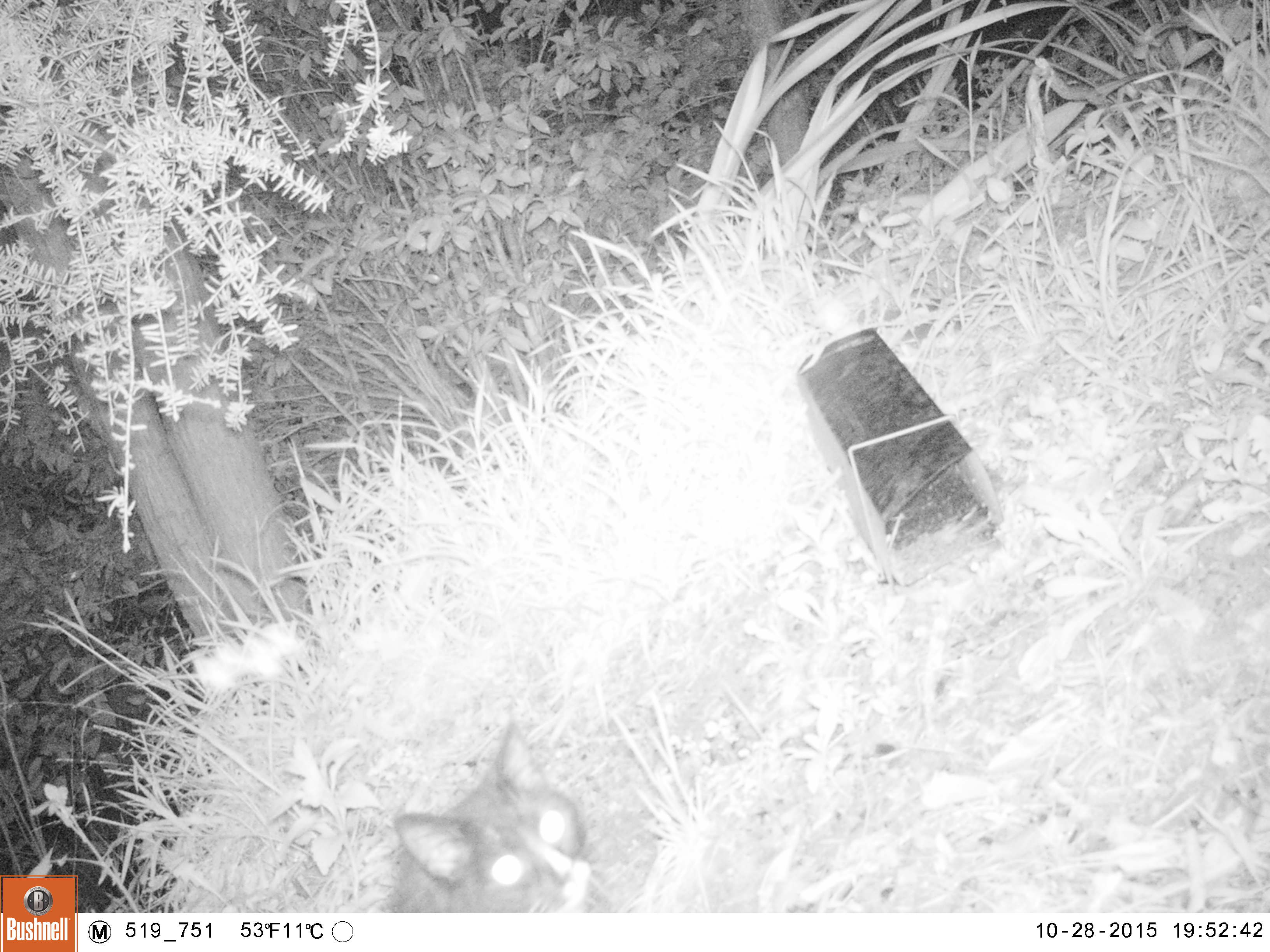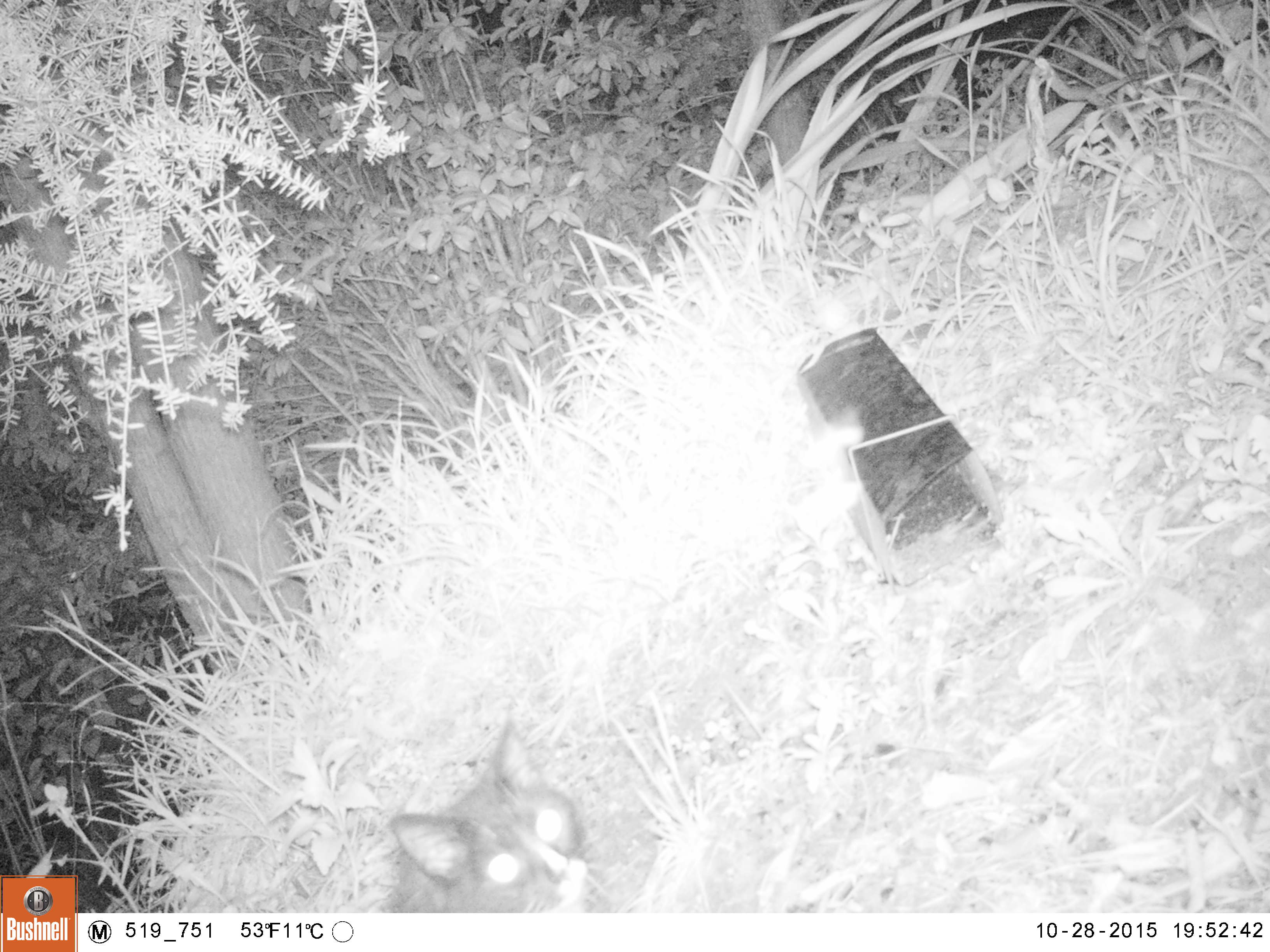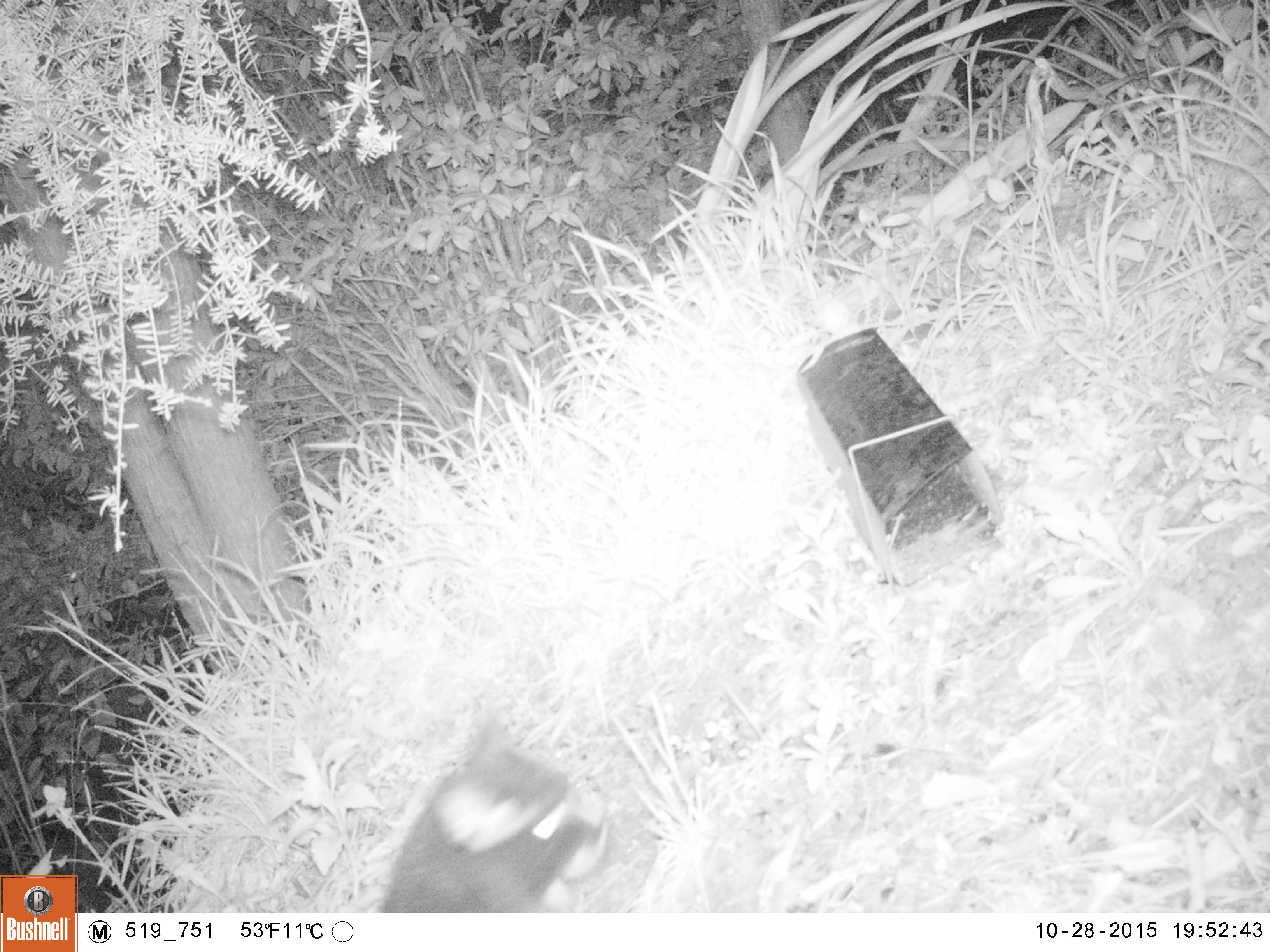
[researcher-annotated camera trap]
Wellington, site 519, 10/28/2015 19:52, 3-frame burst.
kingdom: Animalia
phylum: Chordata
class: Mammalia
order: Carnivora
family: Felidae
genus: Felis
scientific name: Felis catus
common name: cat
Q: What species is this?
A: Cat (Felis catus).